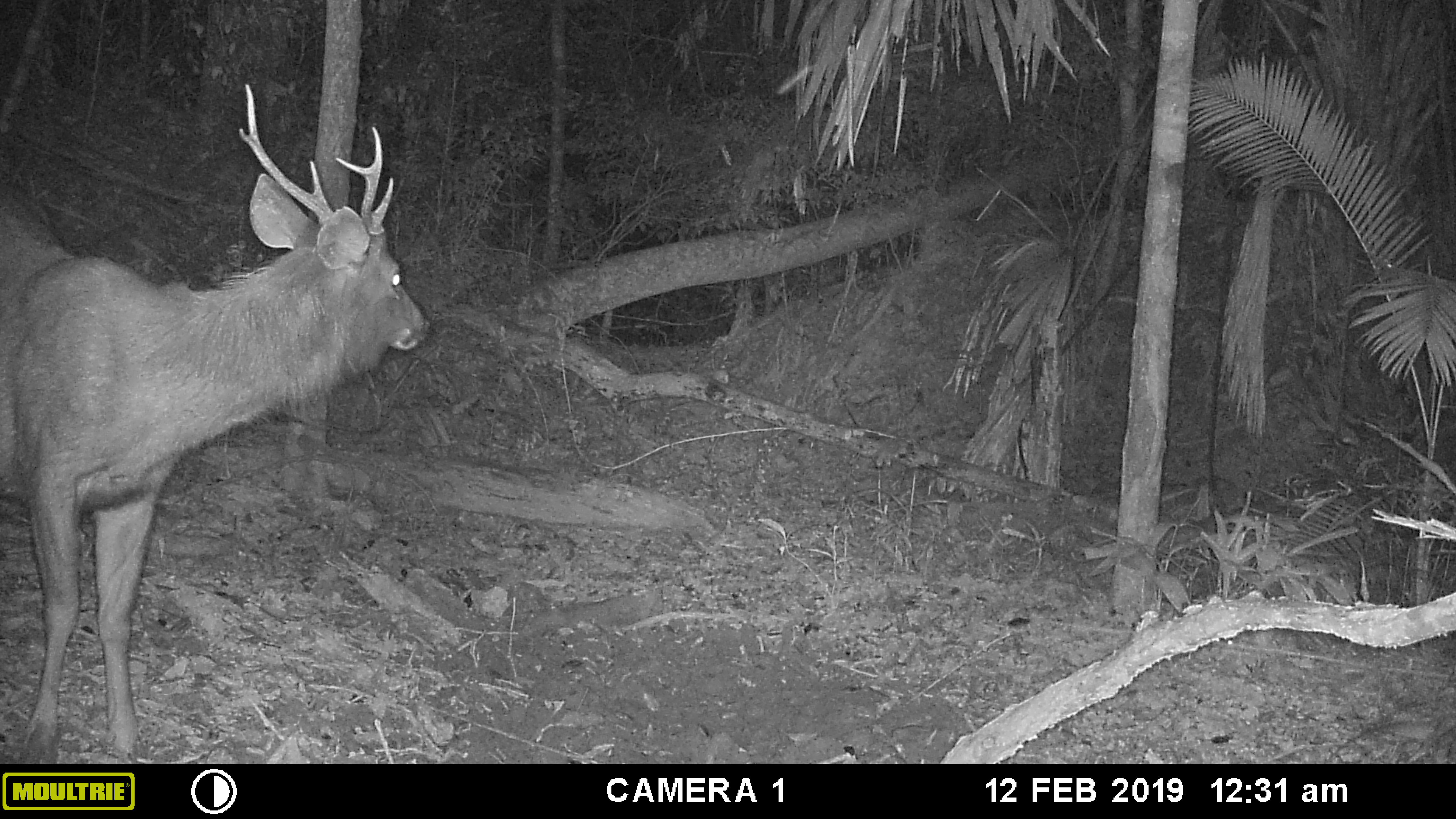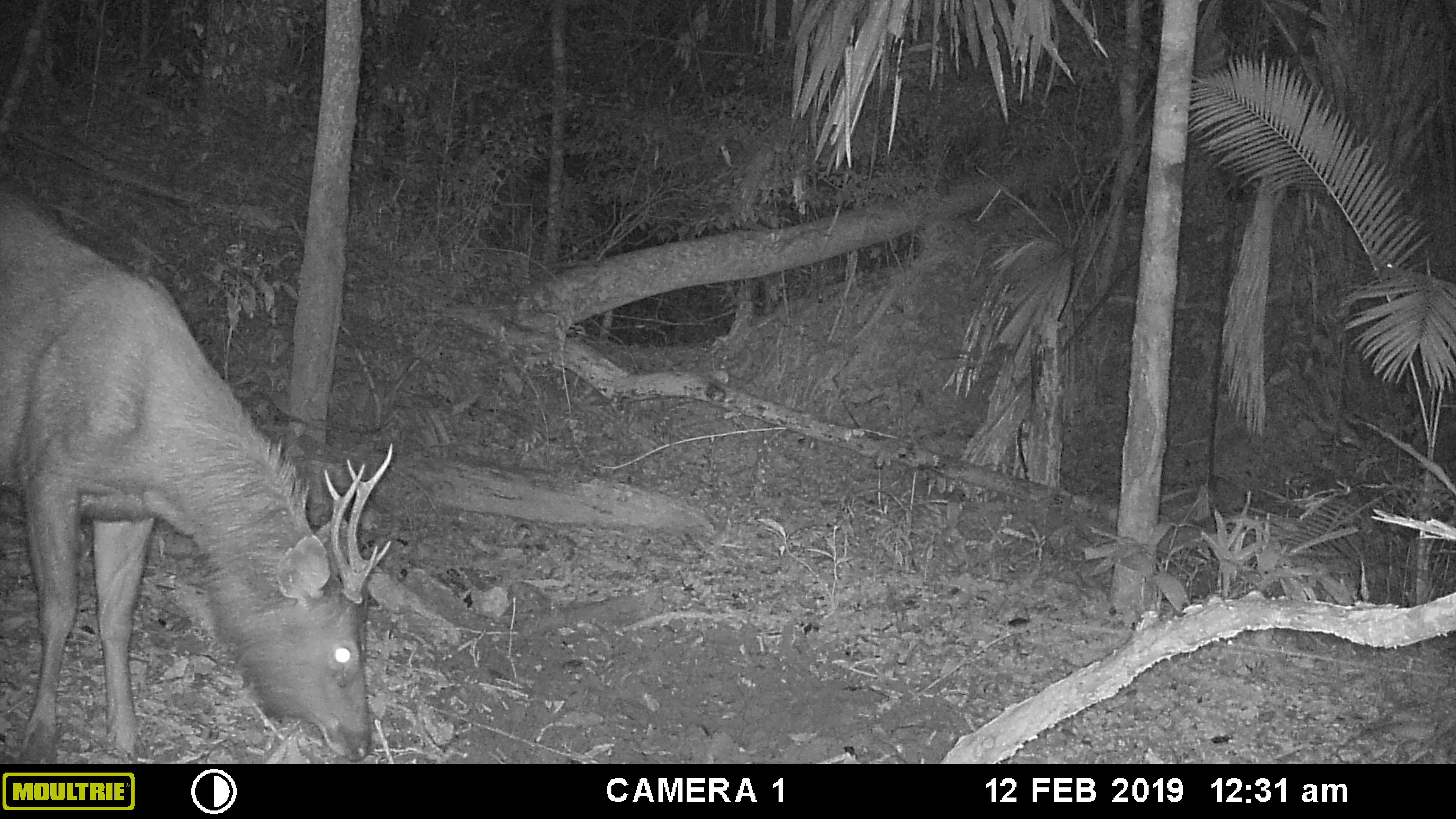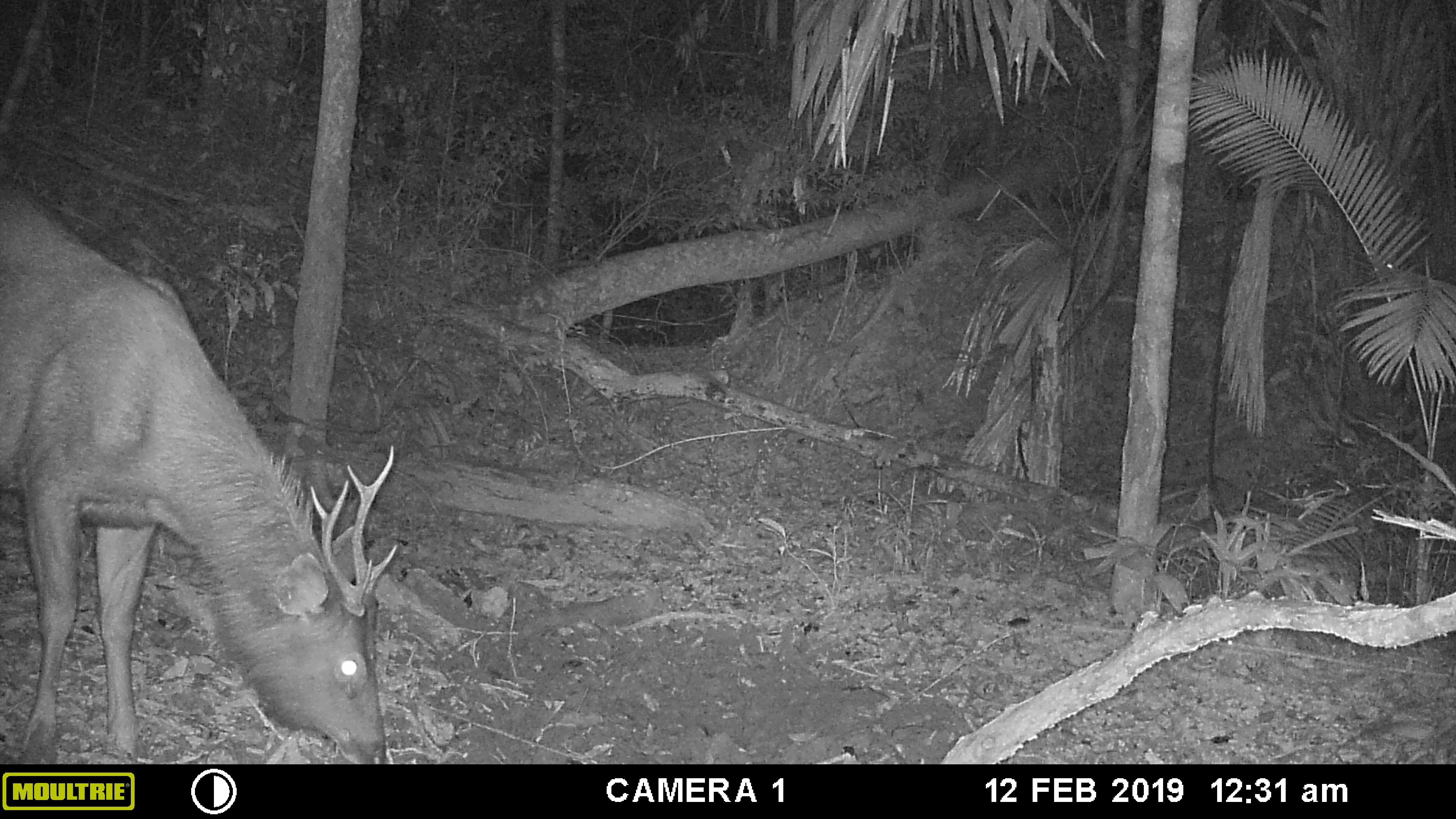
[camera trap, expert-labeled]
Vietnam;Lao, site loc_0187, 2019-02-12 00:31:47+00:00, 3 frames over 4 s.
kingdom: Animalia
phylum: Chordata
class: Mammalia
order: Artiodactyla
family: Cervidae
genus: Rusa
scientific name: Rusa unicolor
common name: sambar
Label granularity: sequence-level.